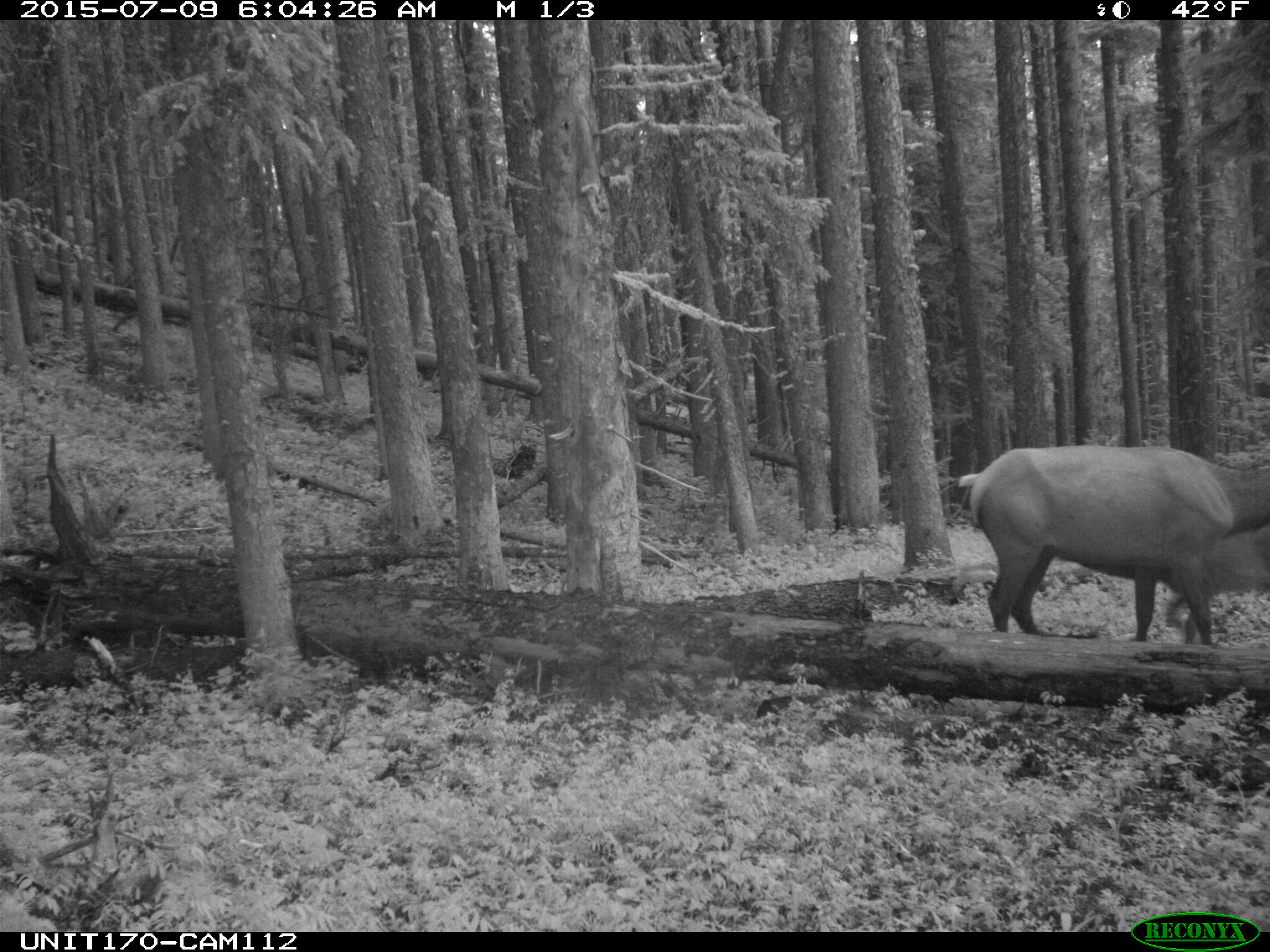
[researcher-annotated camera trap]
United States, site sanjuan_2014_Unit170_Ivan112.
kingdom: Animalia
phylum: Chordata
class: Mammalia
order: Artiodactyla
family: Cervidae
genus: Cervus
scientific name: Cervus elaphus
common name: red deer